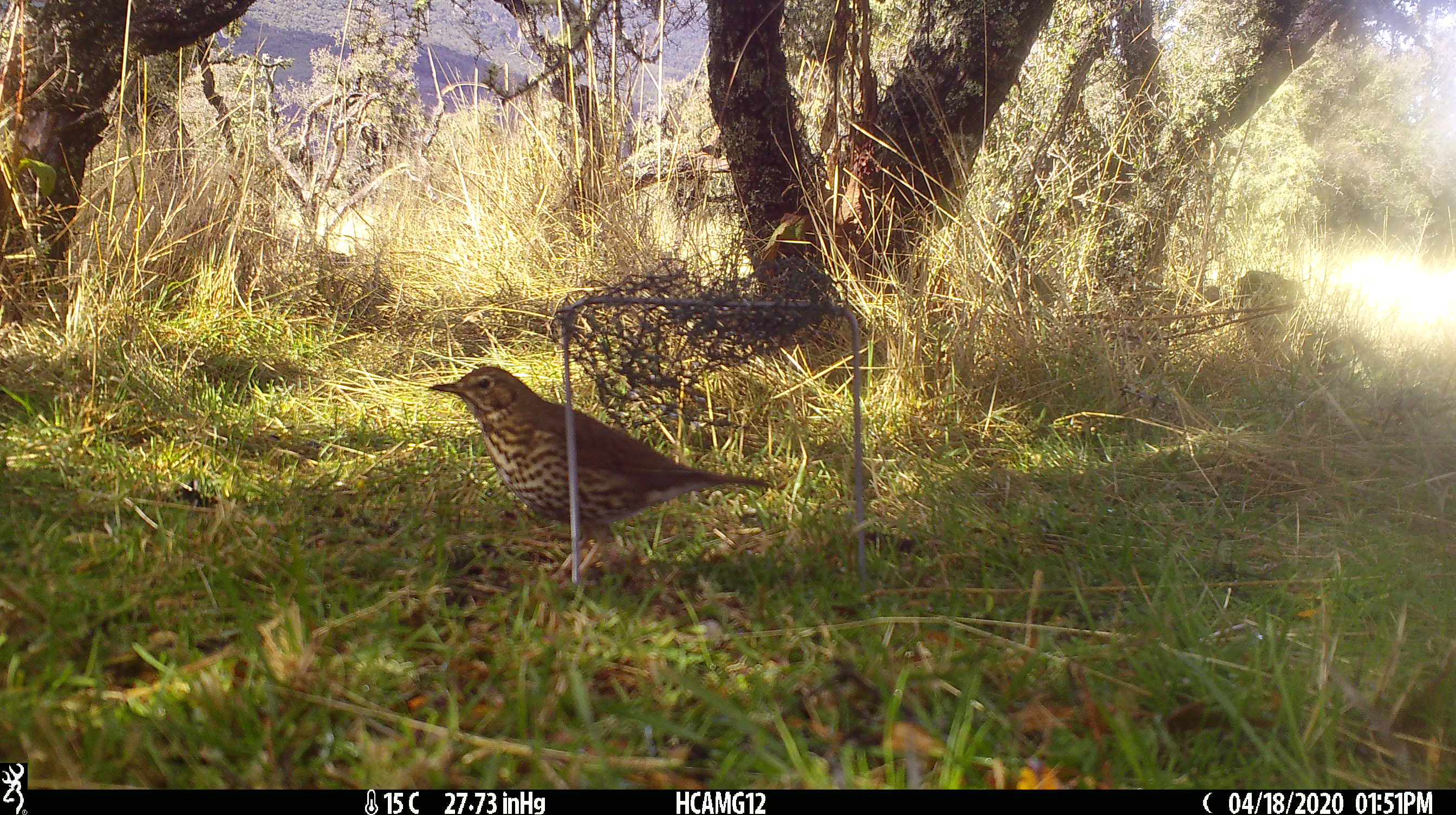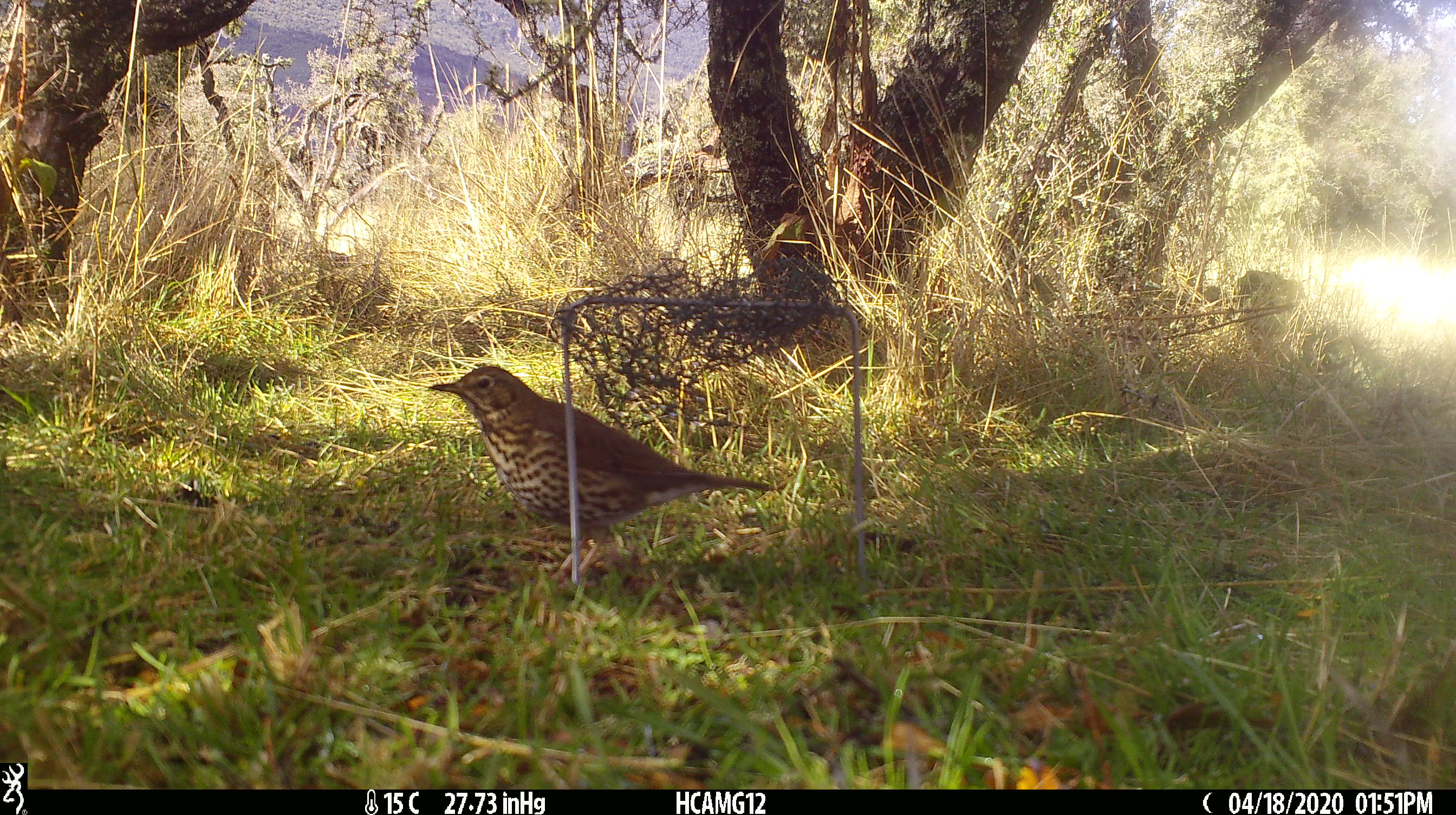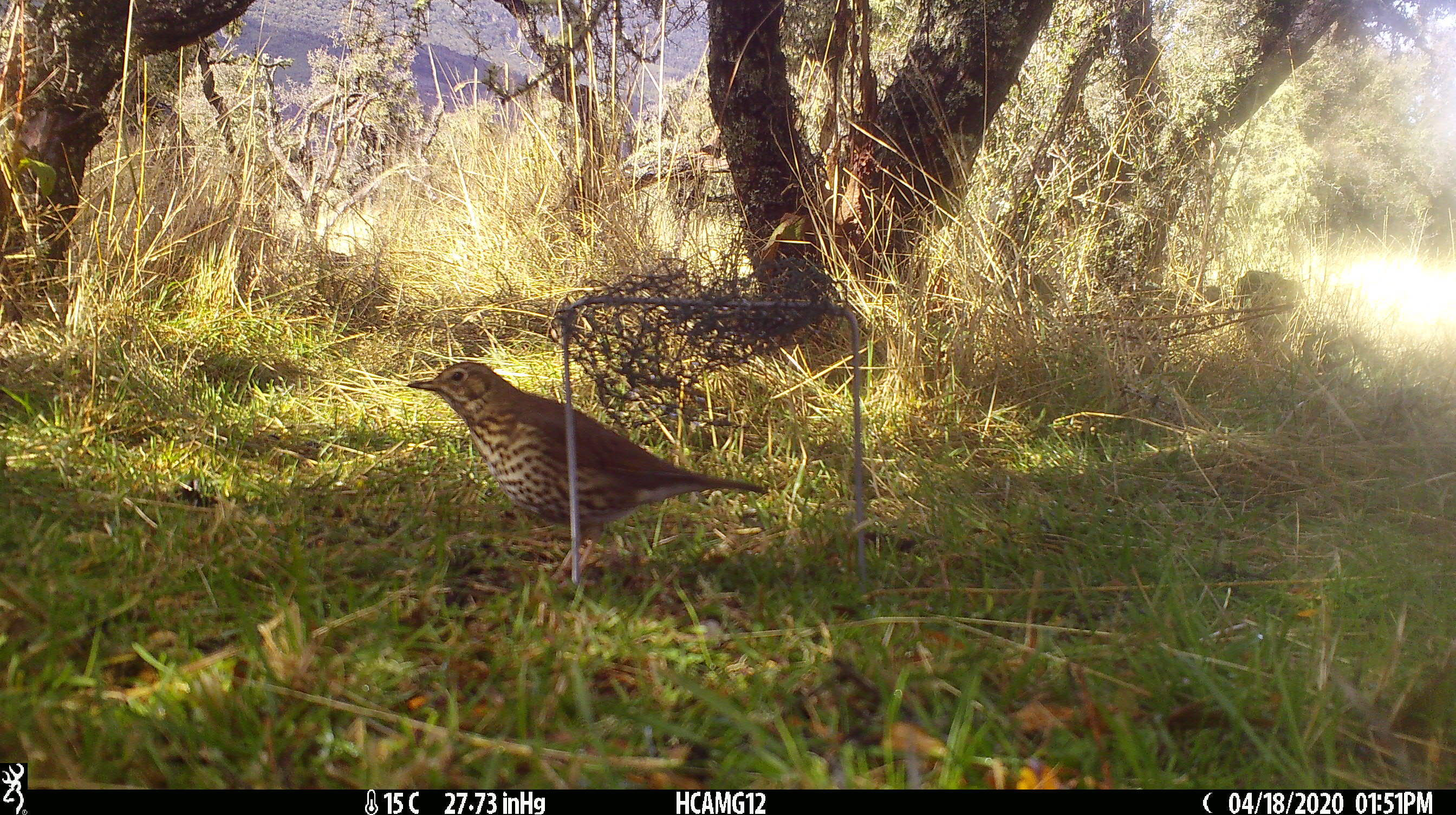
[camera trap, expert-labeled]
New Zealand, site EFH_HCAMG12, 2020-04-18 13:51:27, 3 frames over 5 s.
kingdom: Animalia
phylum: Chordata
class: Aves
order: Passeriformes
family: Turdidae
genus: Turdus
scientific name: Turdus philomelos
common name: song thrush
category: thrush